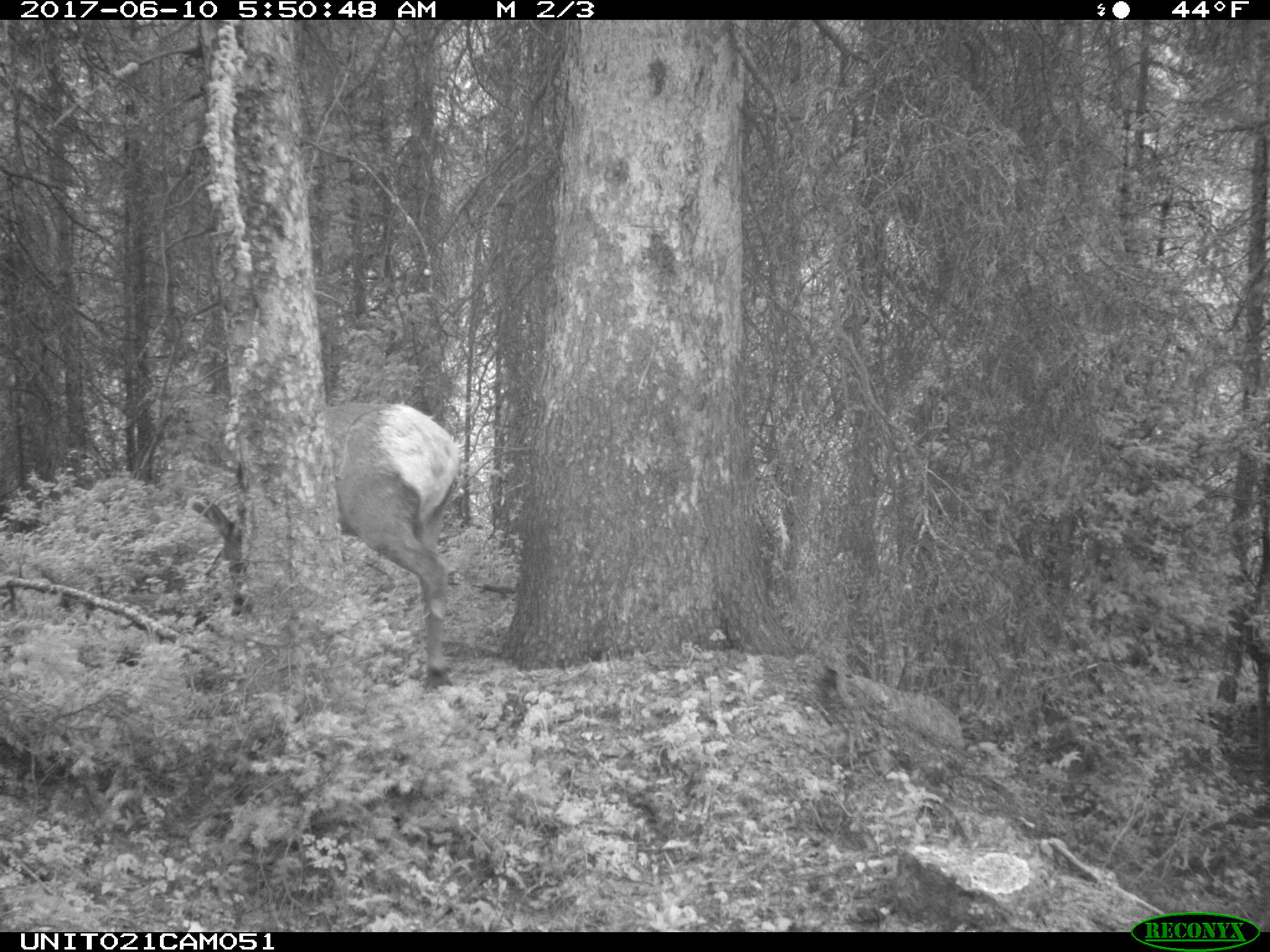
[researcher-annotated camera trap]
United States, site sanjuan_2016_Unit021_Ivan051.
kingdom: Animalia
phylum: Chordata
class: Mammalia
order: Artiodactyla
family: Cervidae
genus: Cervus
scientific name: Cervus elaphus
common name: red deer